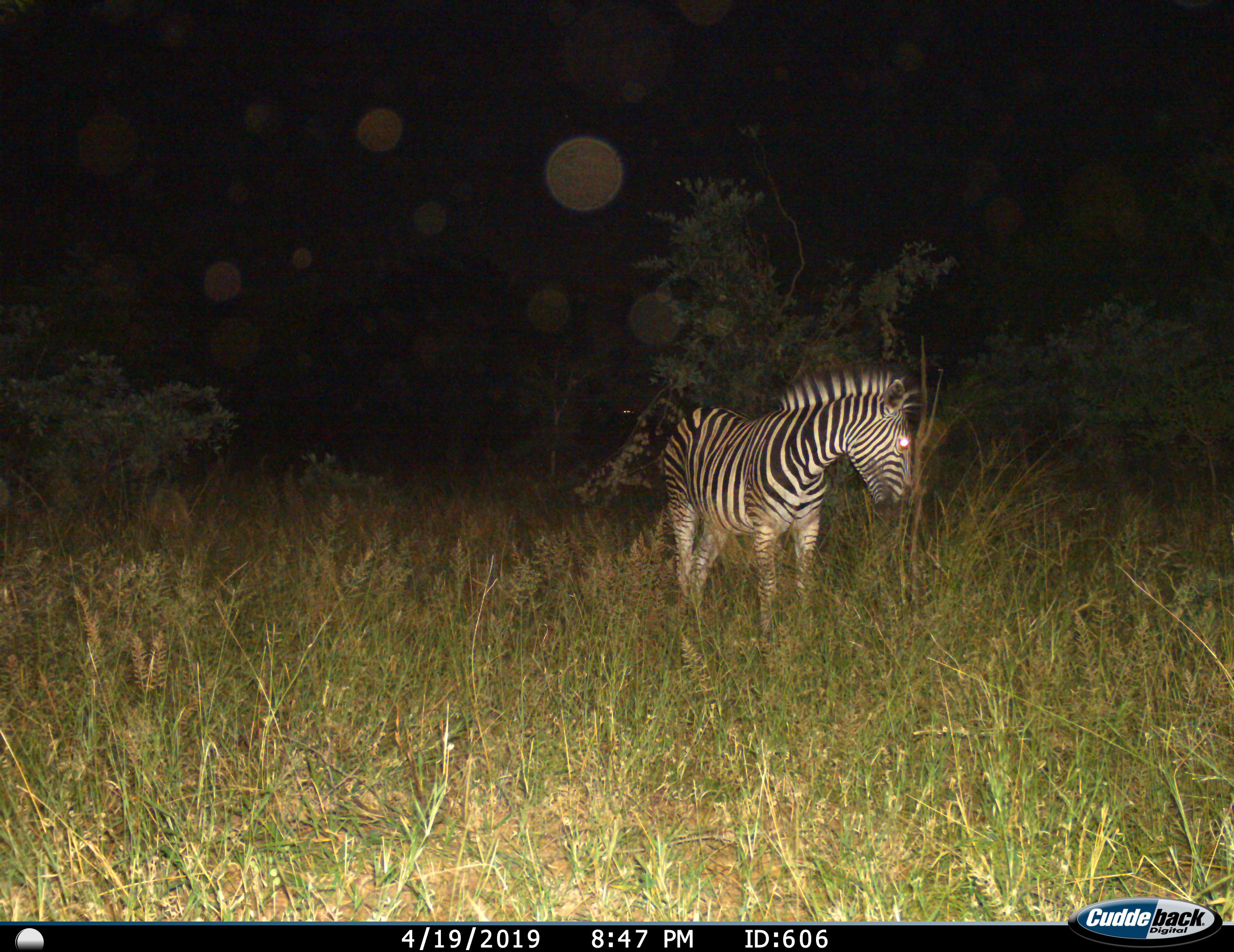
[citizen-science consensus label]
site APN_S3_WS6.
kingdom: Animalia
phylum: Chordata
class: Mammalia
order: Perissodactyla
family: Equidae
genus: Equus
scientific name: Equus quagga burchellii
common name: burchell's zebra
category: zebraburchells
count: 1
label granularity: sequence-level